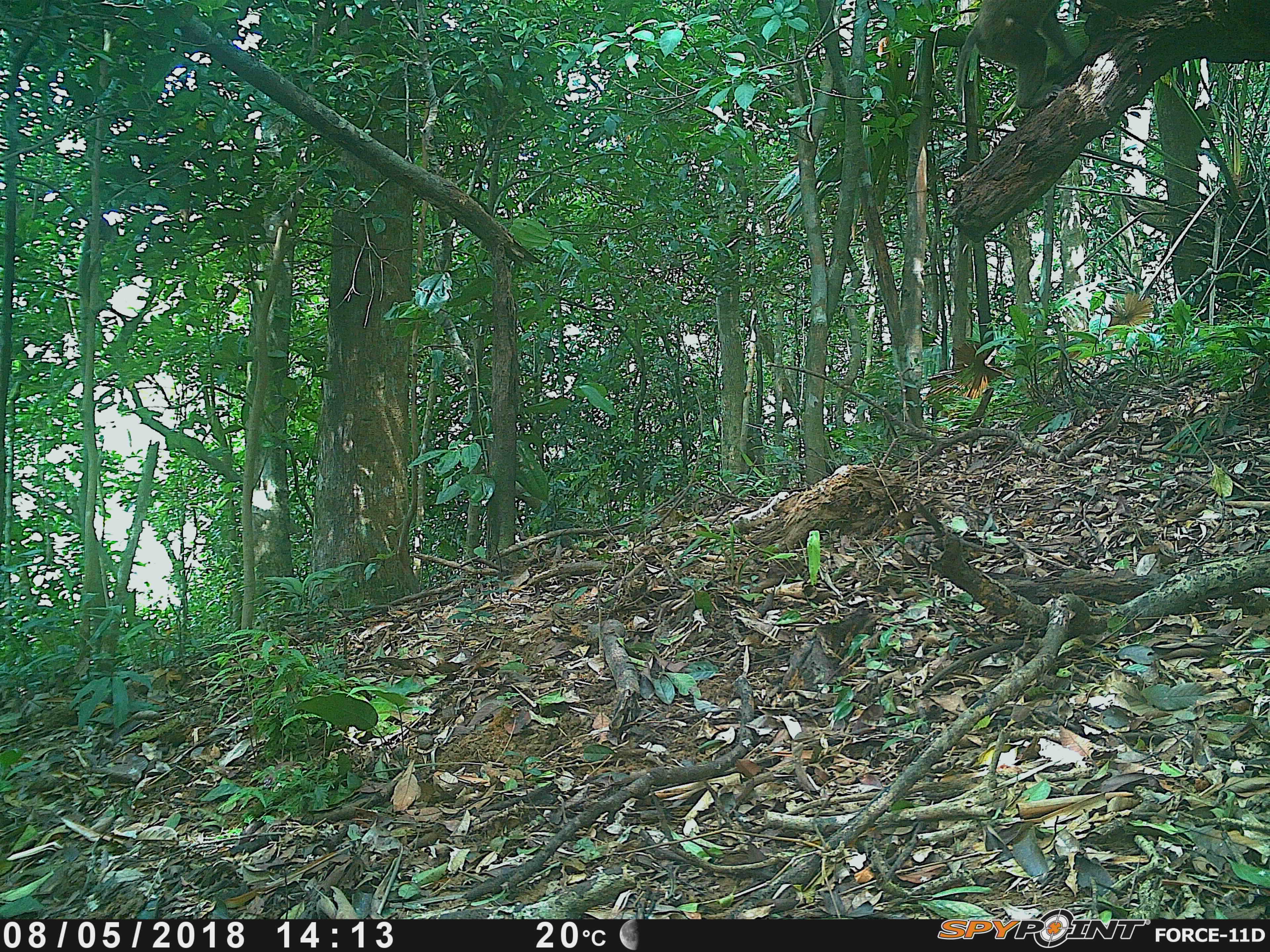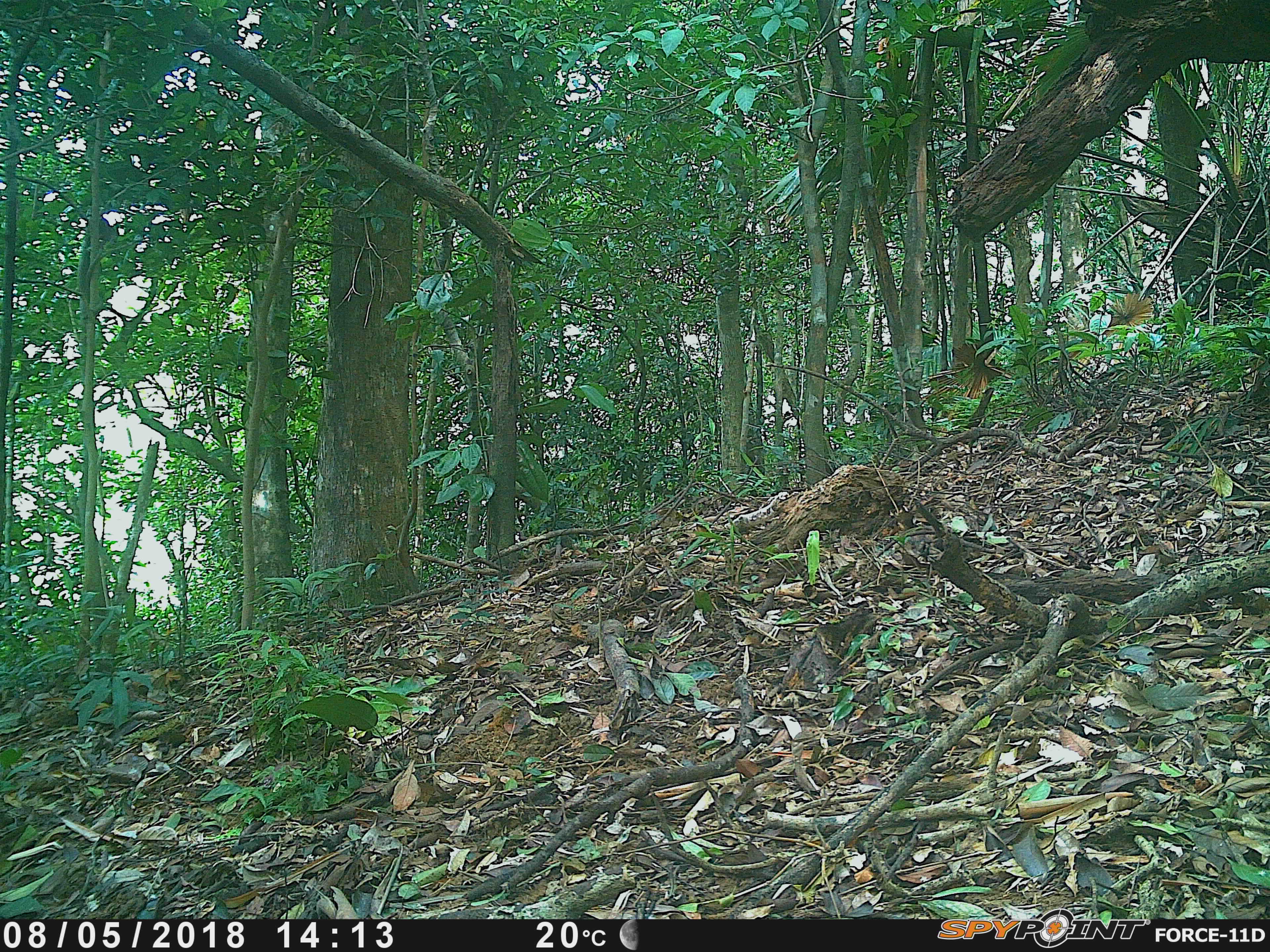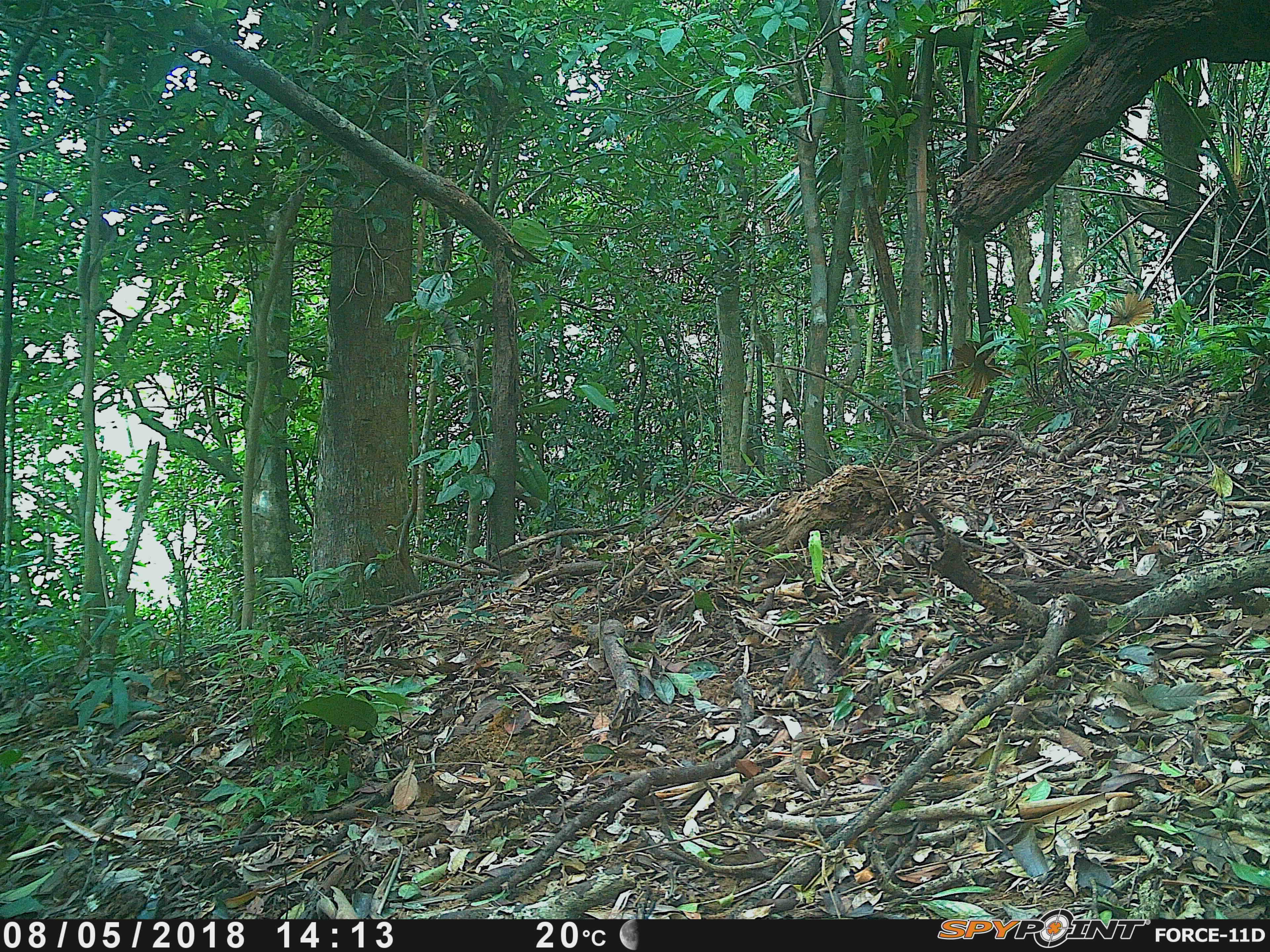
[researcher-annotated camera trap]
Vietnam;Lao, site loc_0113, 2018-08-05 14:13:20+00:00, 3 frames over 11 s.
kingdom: Animalia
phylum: Chordata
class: Mammalia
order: Primates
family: Cercopithecidae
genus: Macaca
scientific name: Macaca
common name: macaques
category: assam or rhesus macaque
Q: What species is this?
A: Assam or rhesus macaque (macaques) (Macaca).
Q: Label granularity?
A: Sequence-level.